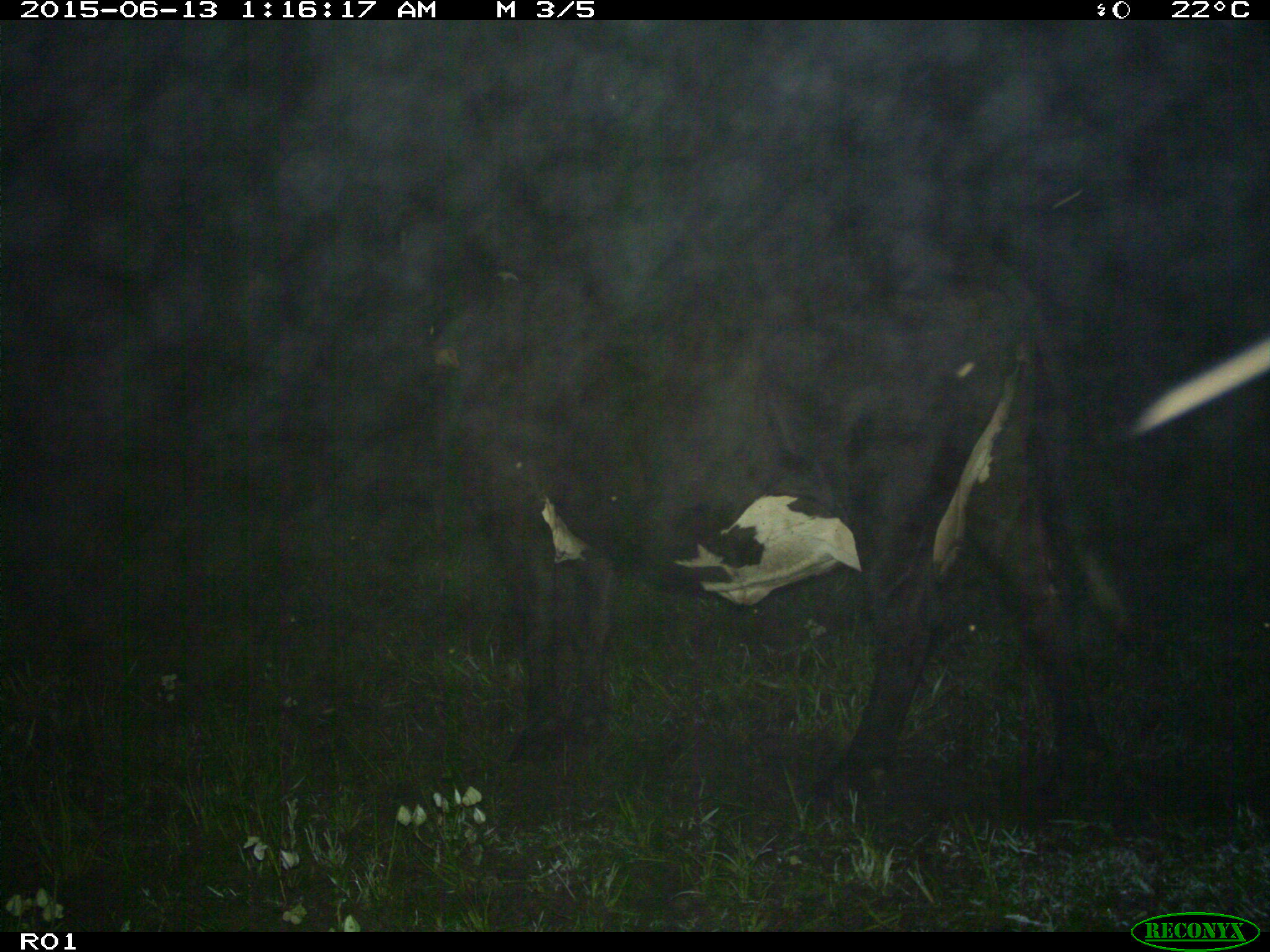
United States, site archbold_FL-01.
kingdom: Animalia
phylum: Chordata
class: Mammalia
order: Artiodactyla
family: Bovidae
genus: Bos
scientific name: Bos taurus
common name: domestic cow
Bos taurus (domestic cow).